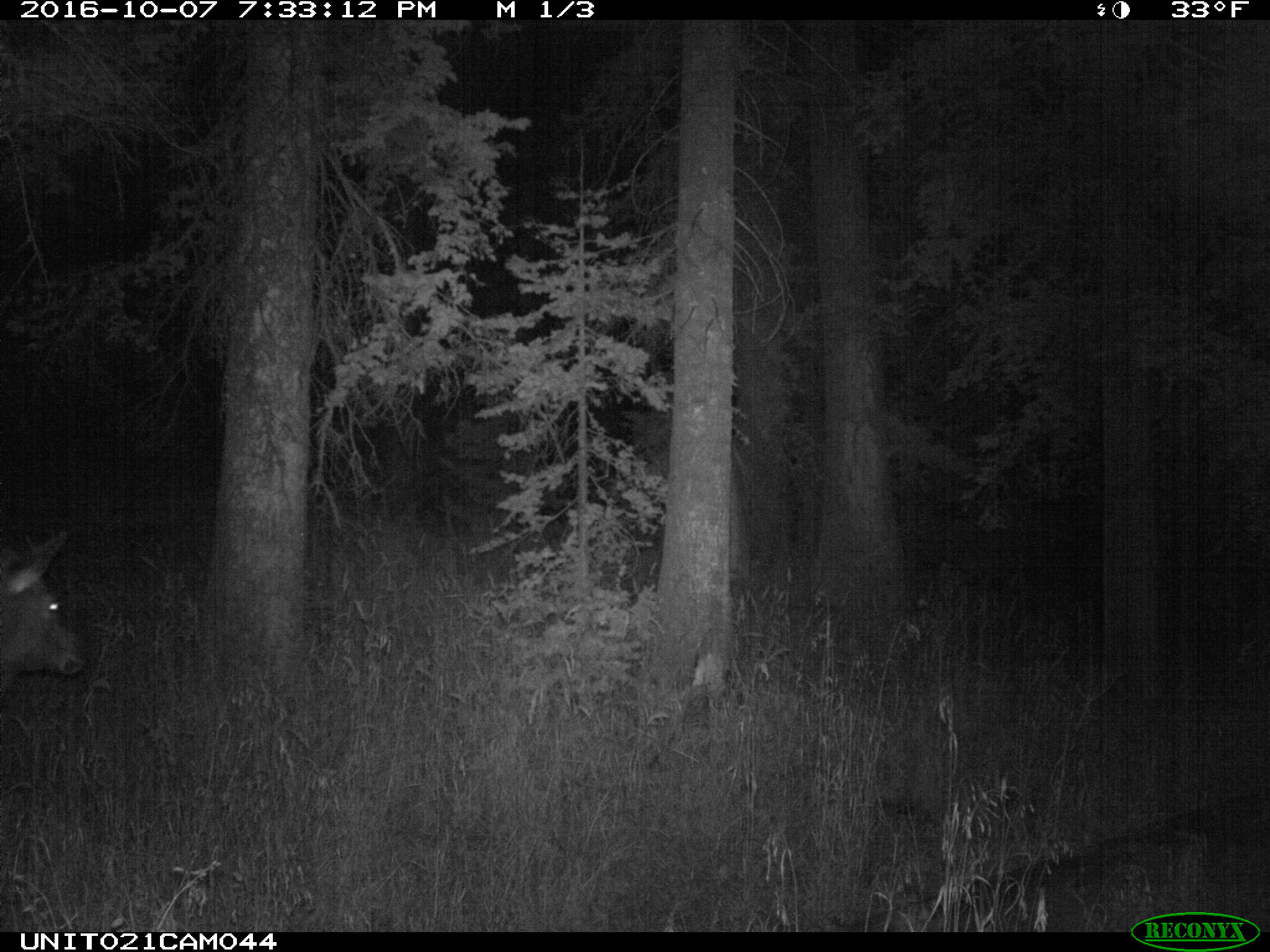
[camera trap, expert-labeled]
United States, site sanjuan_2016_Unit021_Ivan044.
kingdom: Animalia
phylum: Chordata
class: Mammalia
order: Artiodactyla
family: Cervidae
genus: Cervus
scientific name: Cervus elaphus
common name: red deer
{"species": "Cervus elaphus (red deer)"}